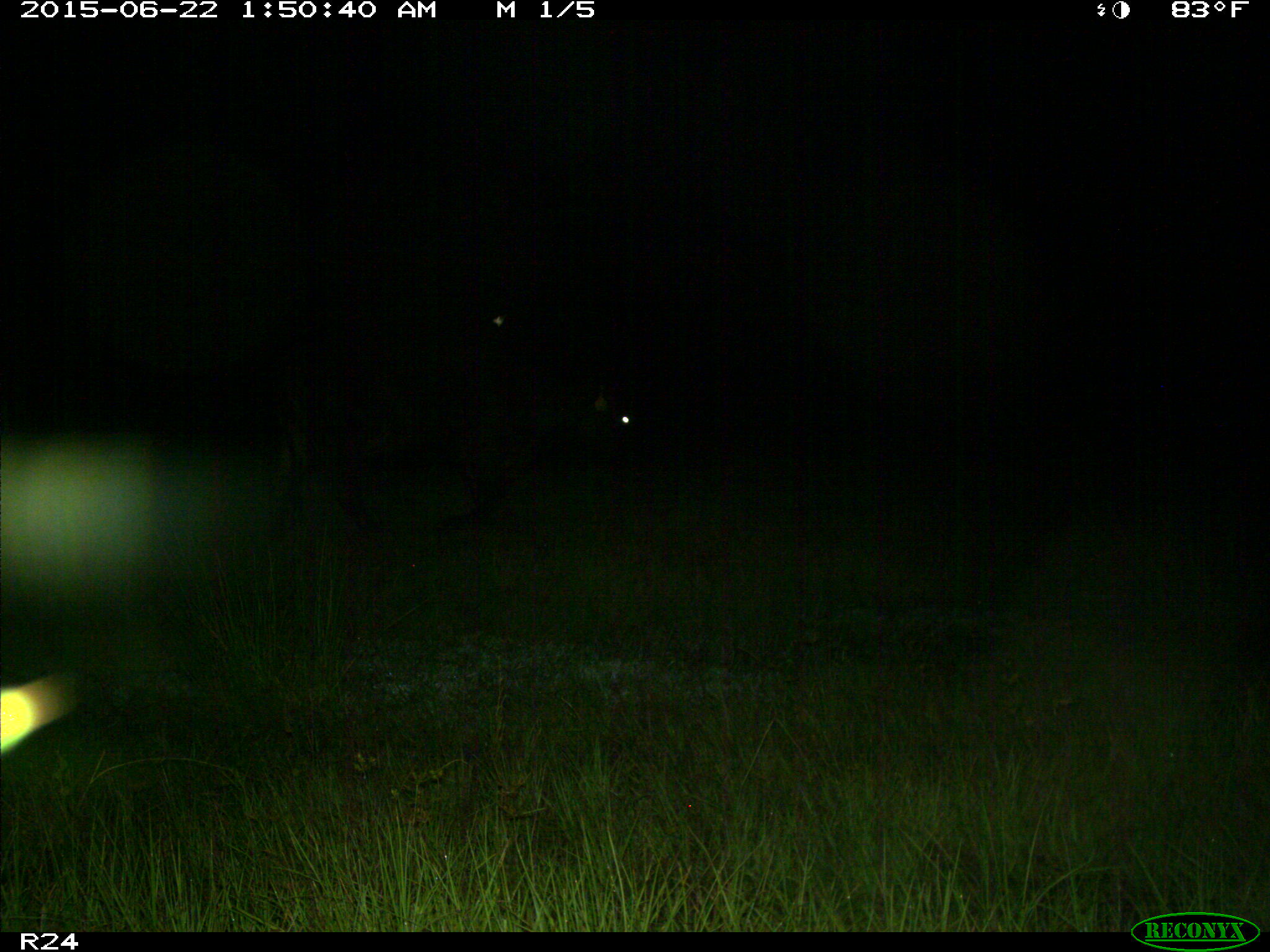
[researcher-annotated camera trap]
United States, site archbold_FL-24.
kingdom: Animalia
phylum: Chordata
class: Mammalia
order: Artiodactyla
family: Bovidae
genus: Bos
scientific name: Bos taurus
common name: domestic cow